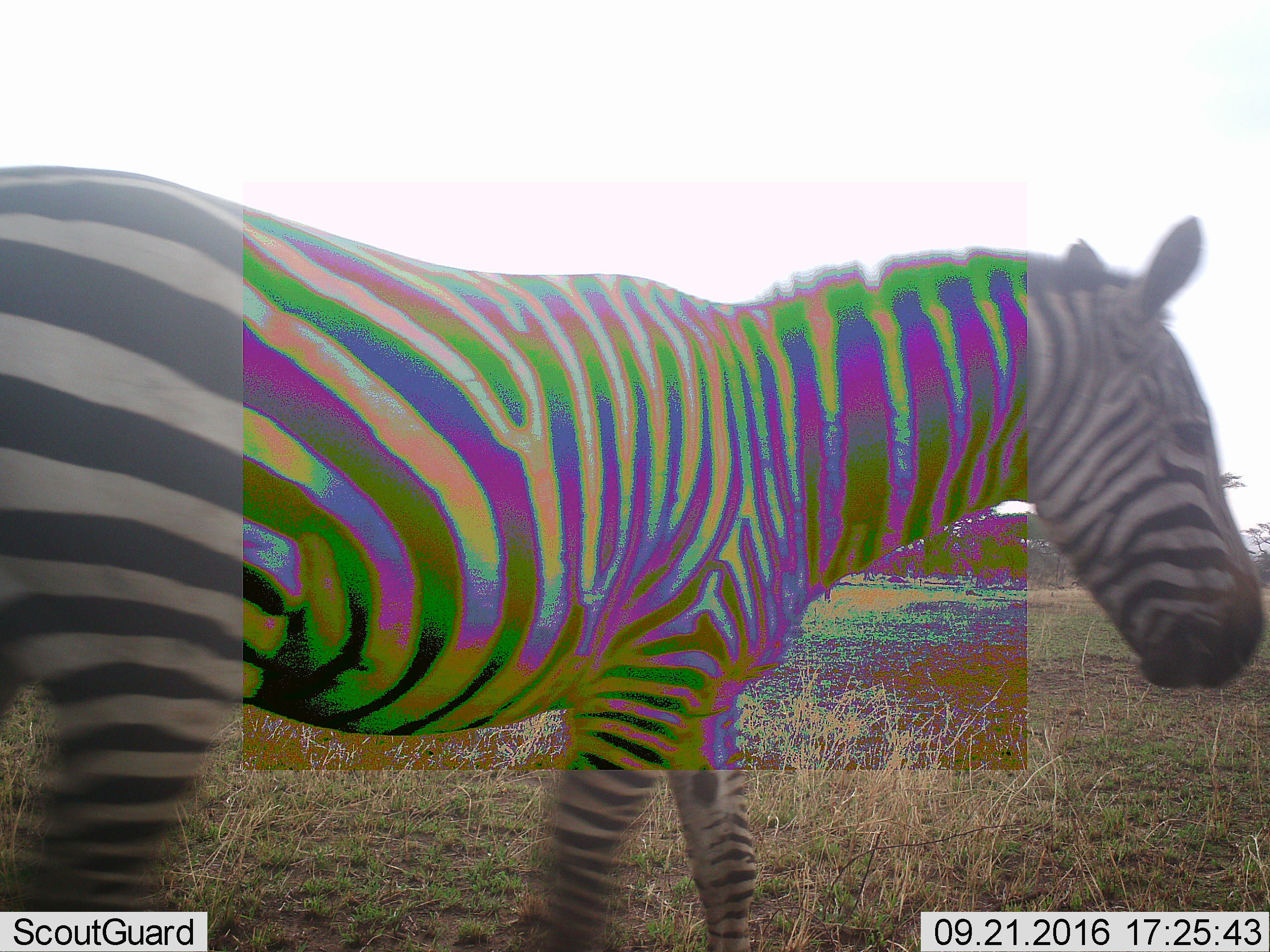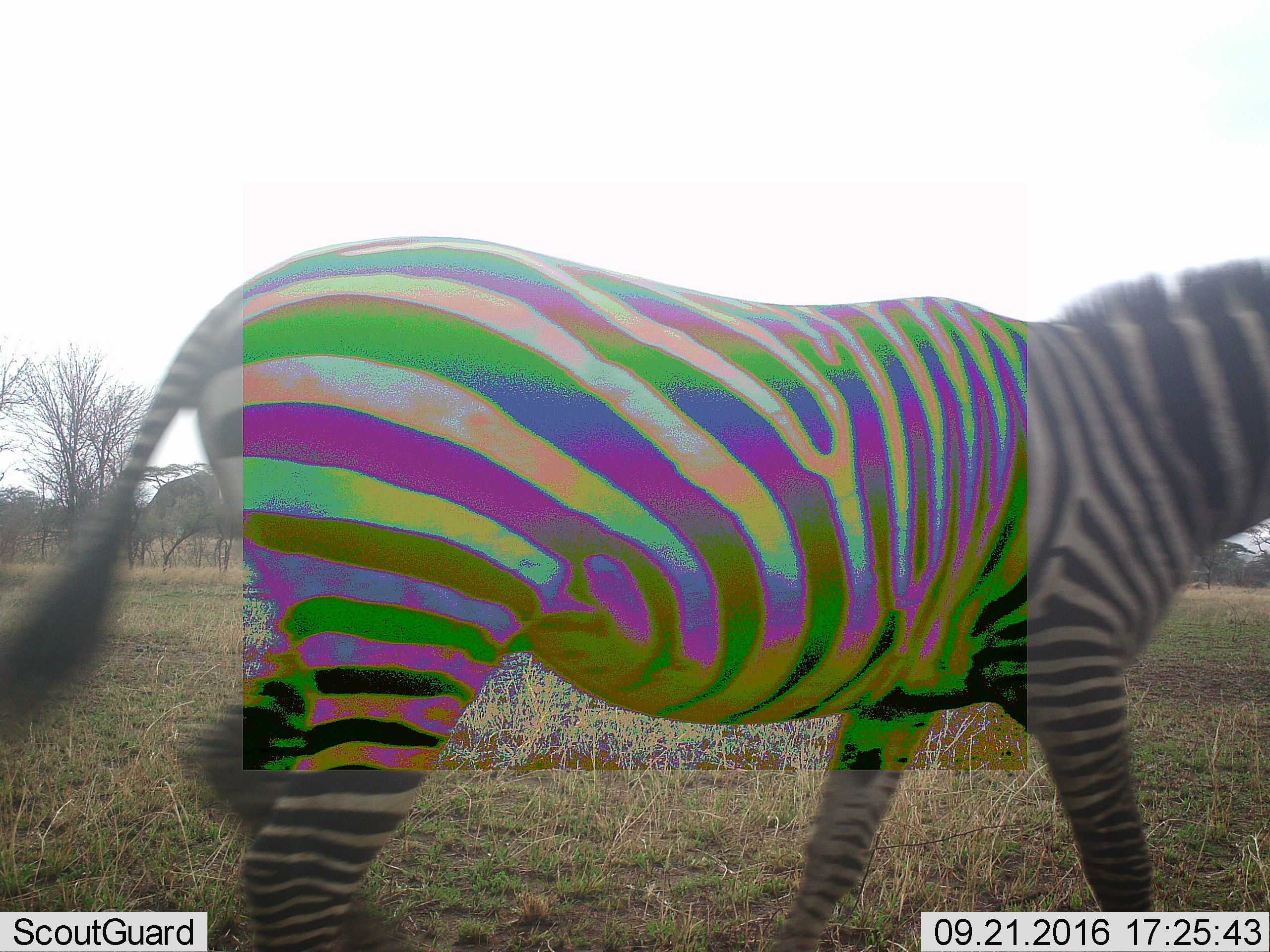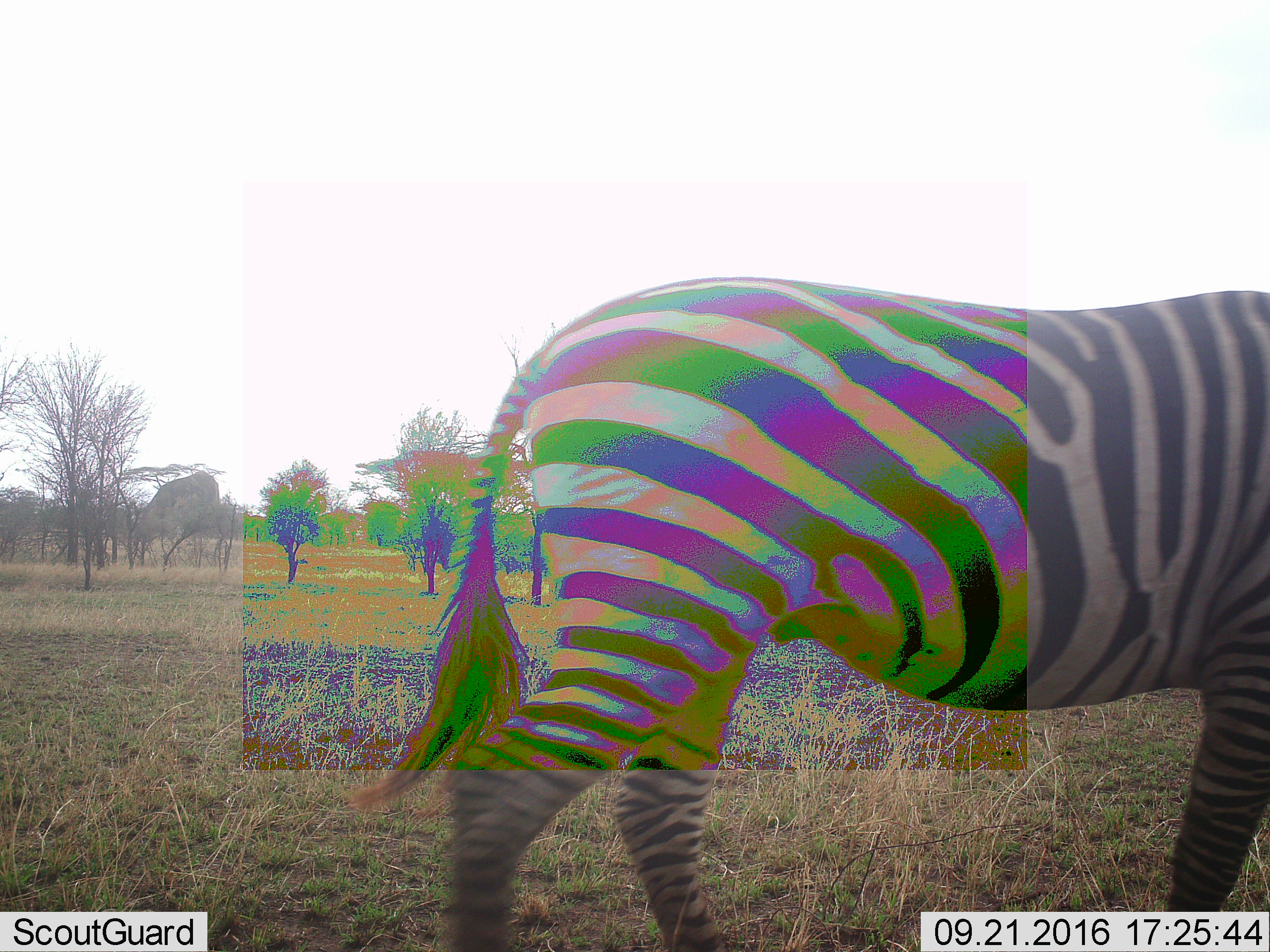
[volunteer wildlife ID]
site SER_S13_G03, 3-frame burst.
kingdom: Animalia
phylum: Chordata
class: Mammalia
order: Perissodactyla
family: Equidae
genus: Equus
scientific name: Equus quagga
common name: plains zebra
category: zebraplains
Zebraplains (plains zebra) (Equus quagga), count 1. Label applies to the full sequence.